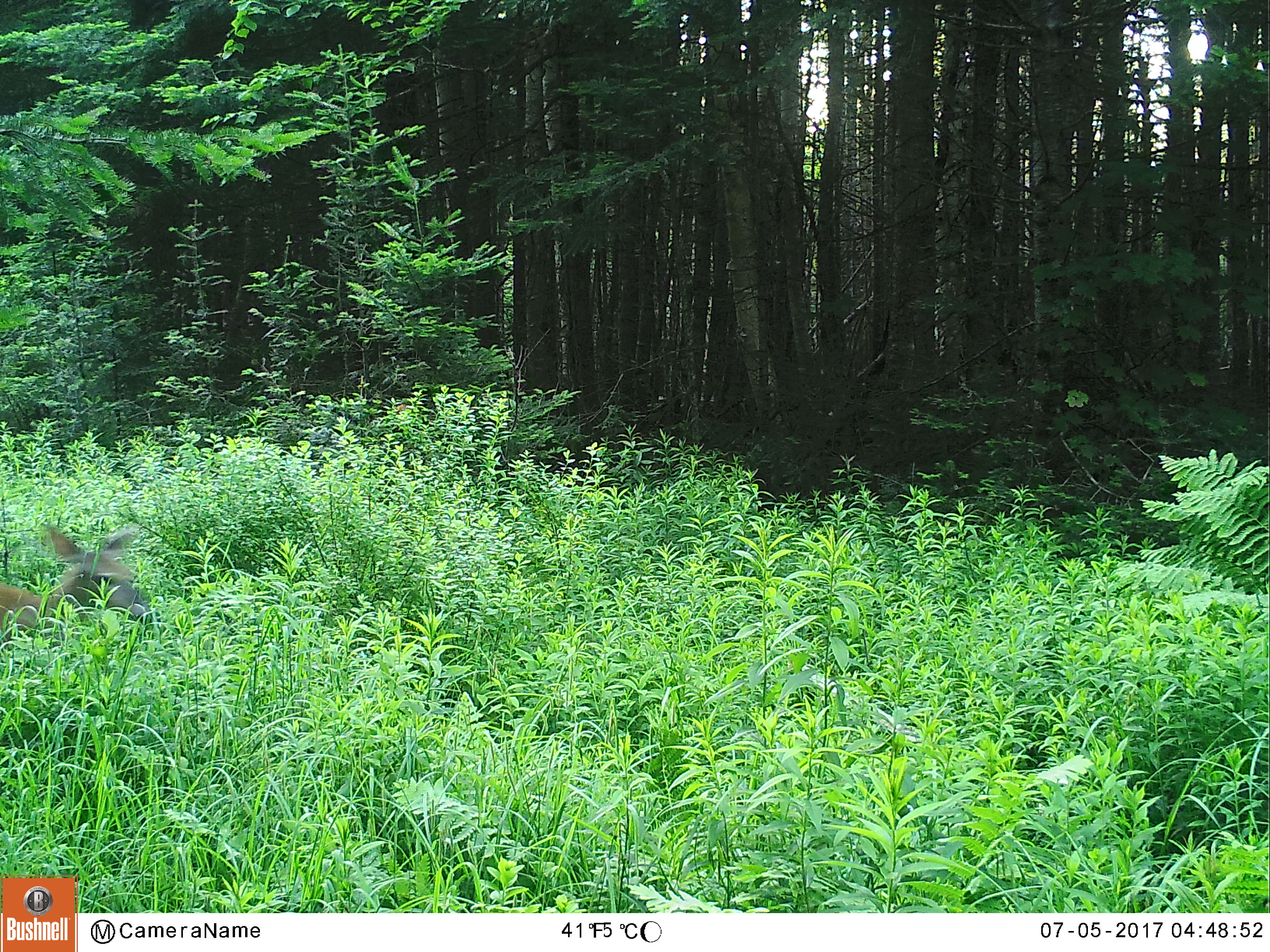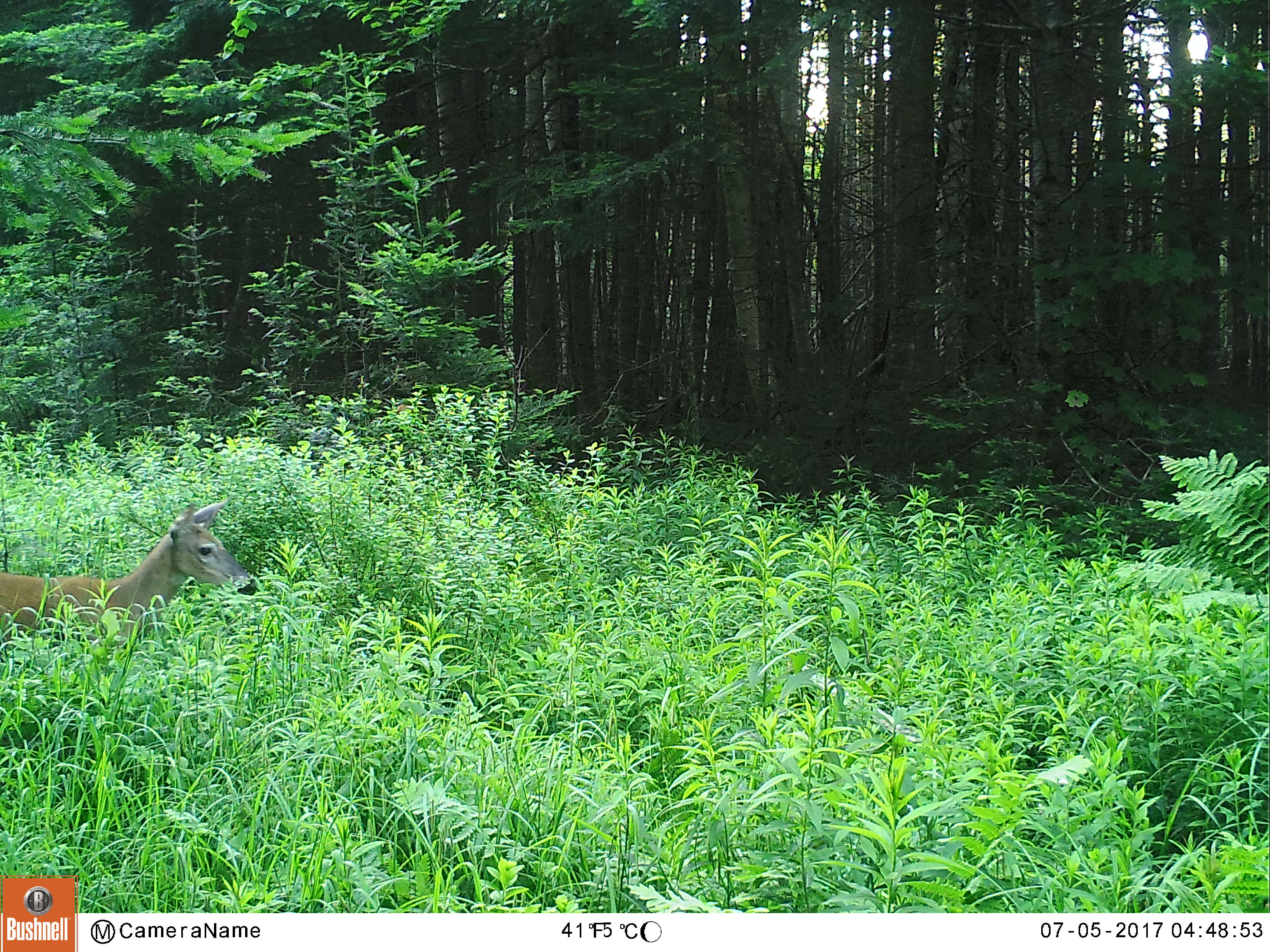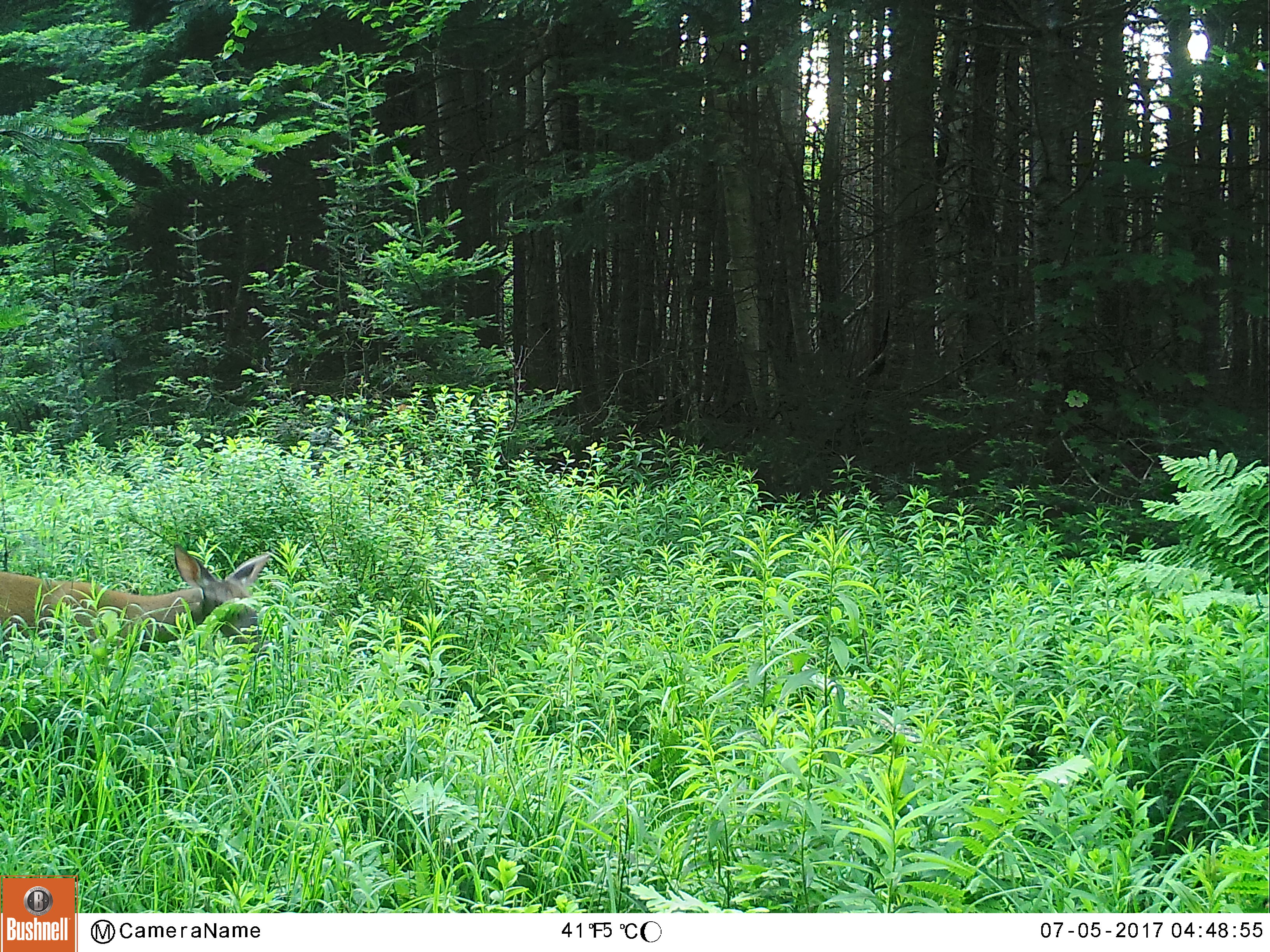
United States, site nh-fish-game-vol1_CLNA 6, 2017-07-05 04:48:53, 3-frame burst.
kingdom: Animalia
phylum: Chordata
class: Mammalia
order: Artiodactyla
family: Cervidae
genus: Odocoileus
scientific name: Odocoileus virginianus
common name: white-tailed deer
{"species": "white-tailed deer (Odocoileus virginianus)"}